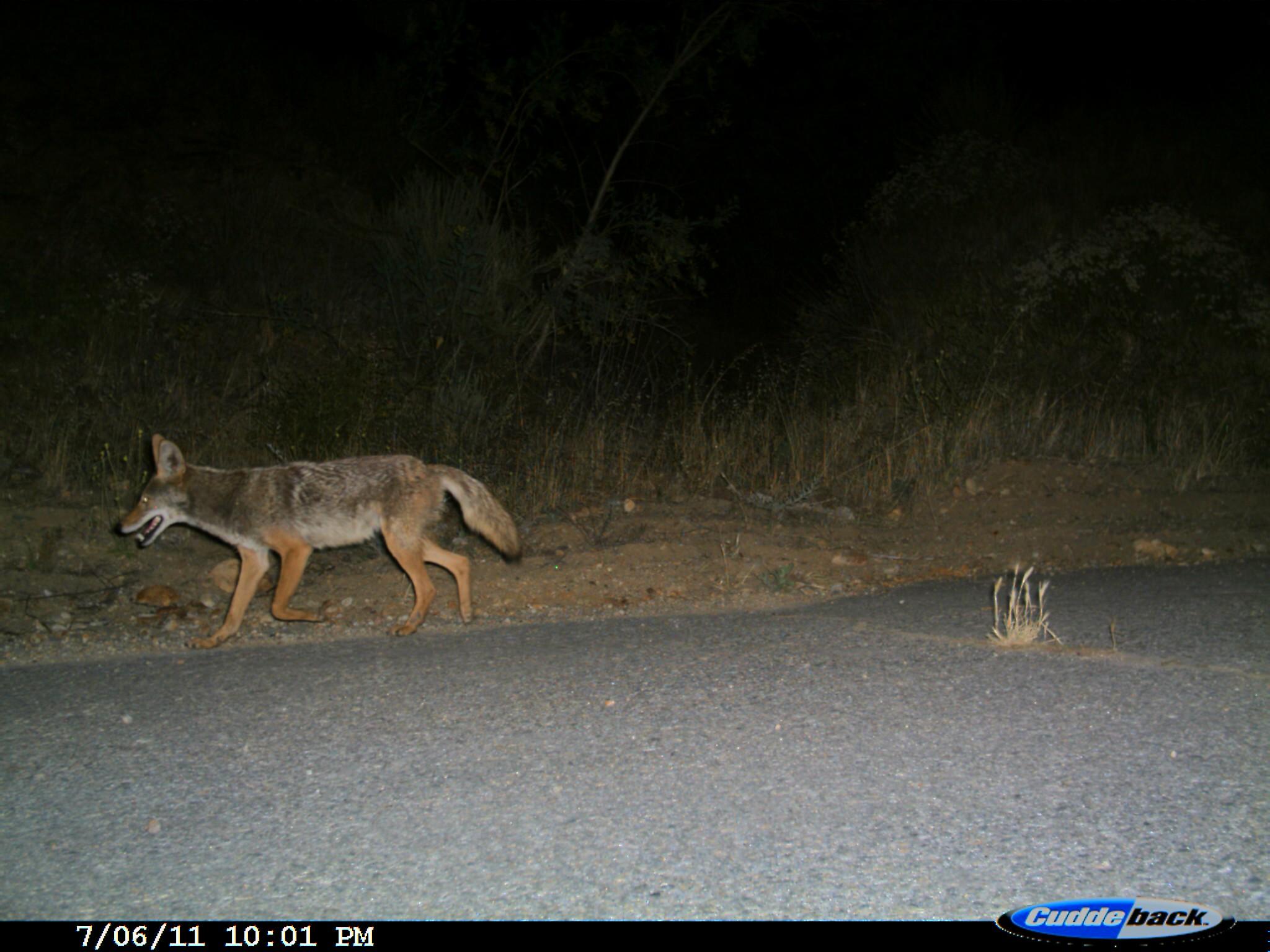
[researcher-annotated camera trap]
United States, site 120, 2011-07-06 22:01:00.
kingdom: Animalia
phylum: Chordata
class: Mammalia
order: Carnivora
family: Canidae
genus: Canis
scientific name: Canis latrans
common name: coyote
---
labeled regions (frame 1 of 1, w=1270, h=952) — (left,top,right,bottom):
coyote: (87,428,551,676)